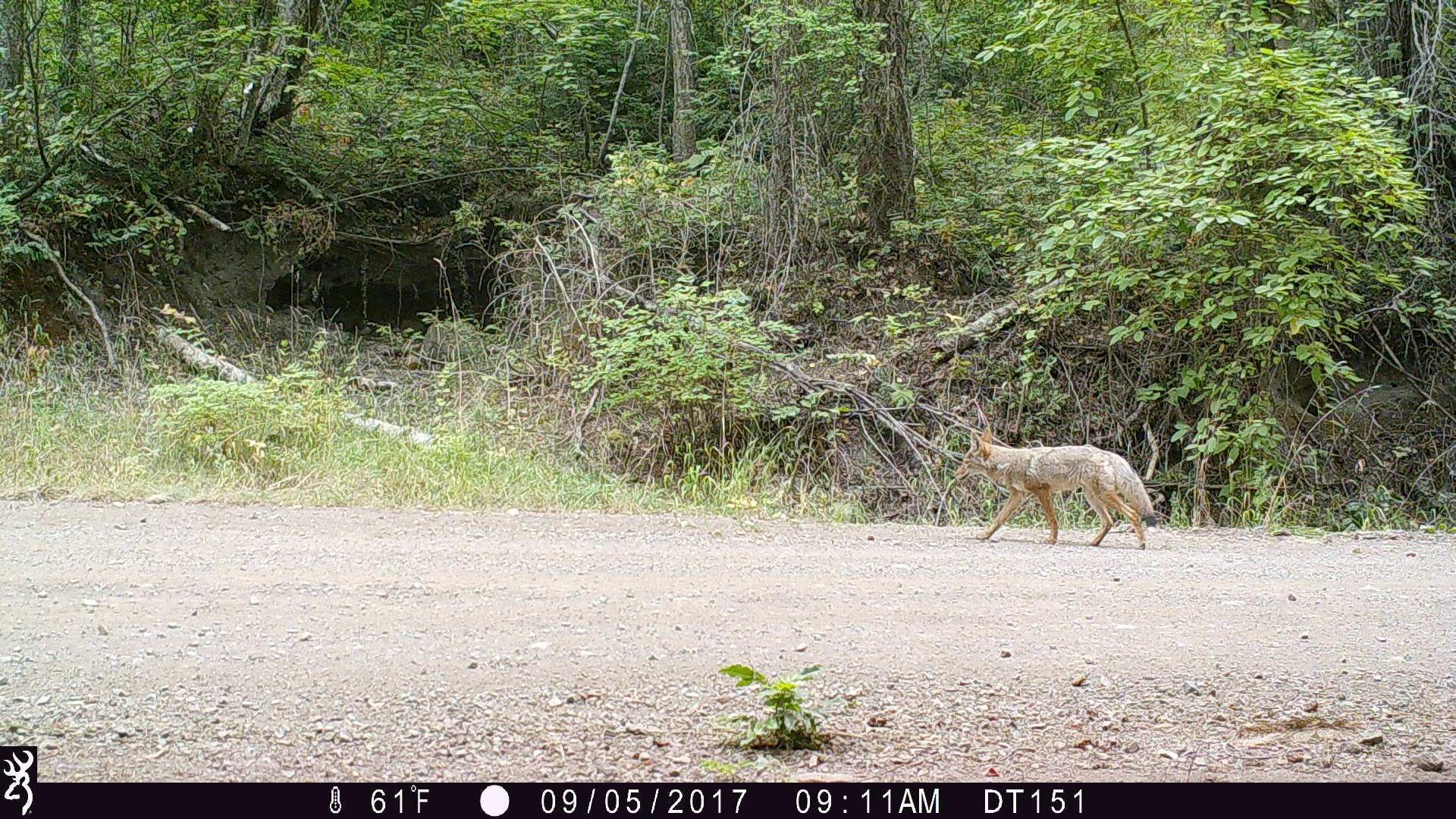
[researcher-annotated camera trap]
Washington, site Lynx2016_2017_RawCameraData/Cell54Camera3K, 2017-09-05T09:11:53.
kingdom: Animalia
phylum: Chordata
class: Mammalia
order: Carnivora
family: Canidae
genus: Canis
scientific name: Canis latrans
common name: coyote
Canis latrans (coyote). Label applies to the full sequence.